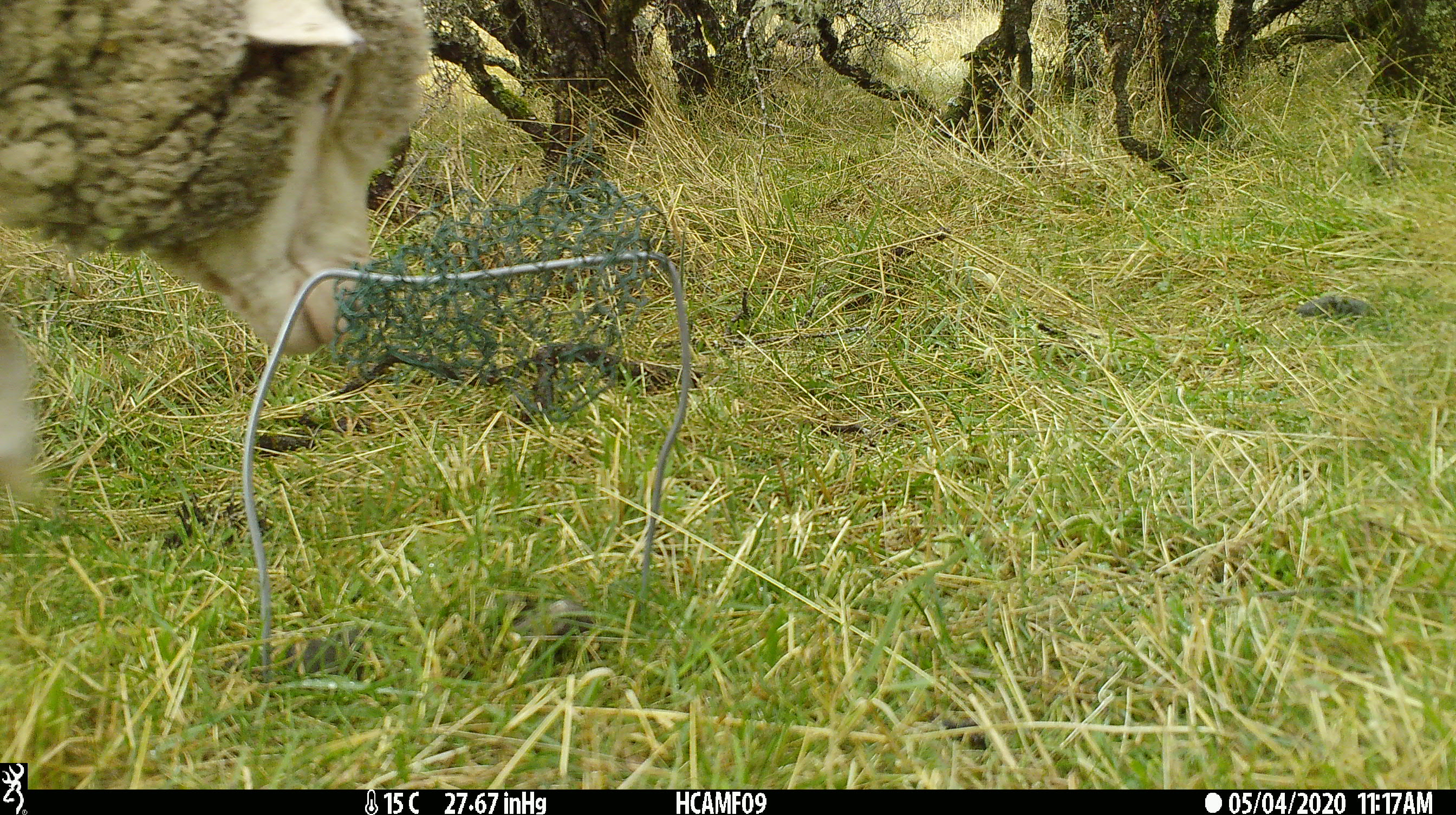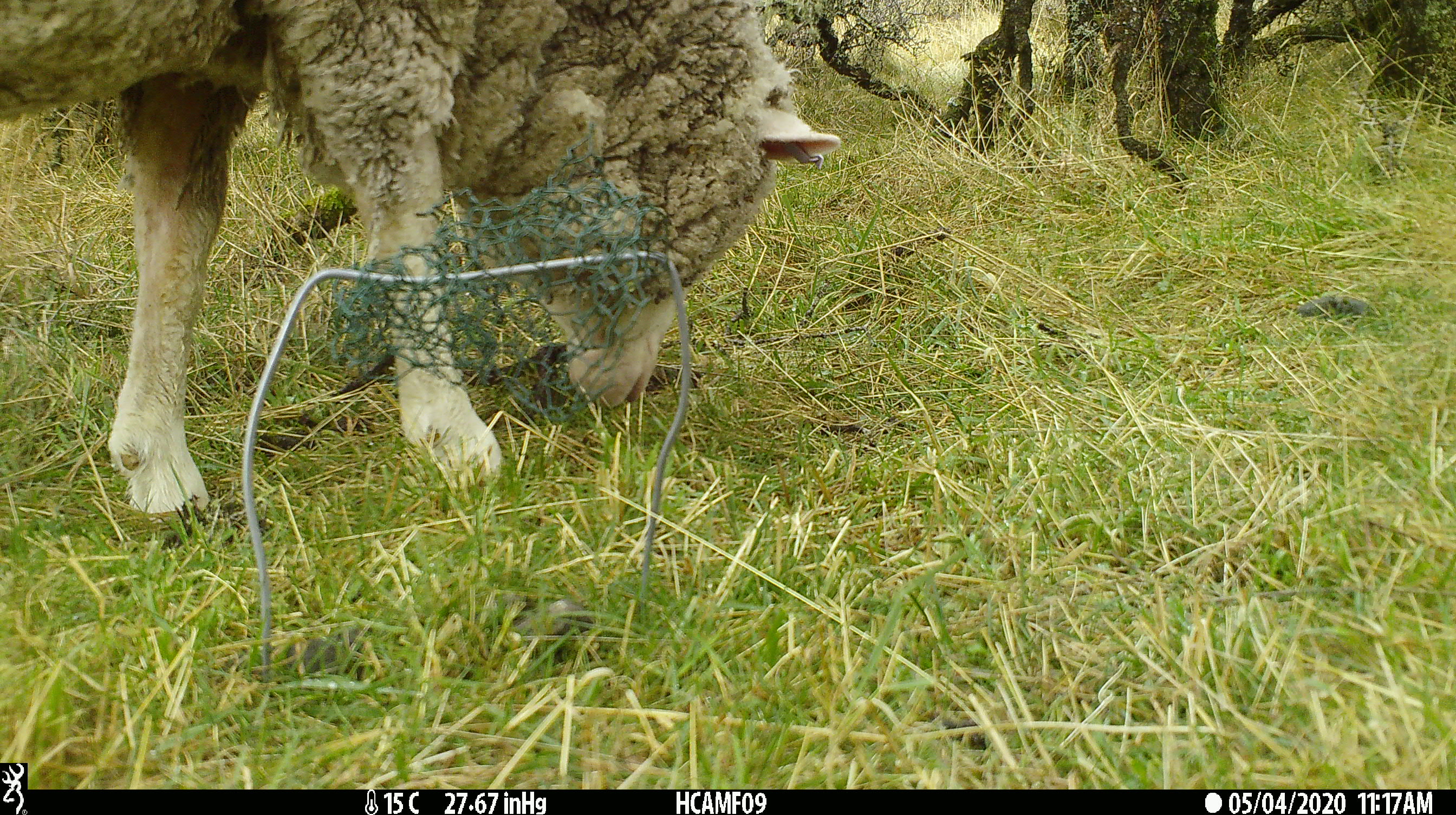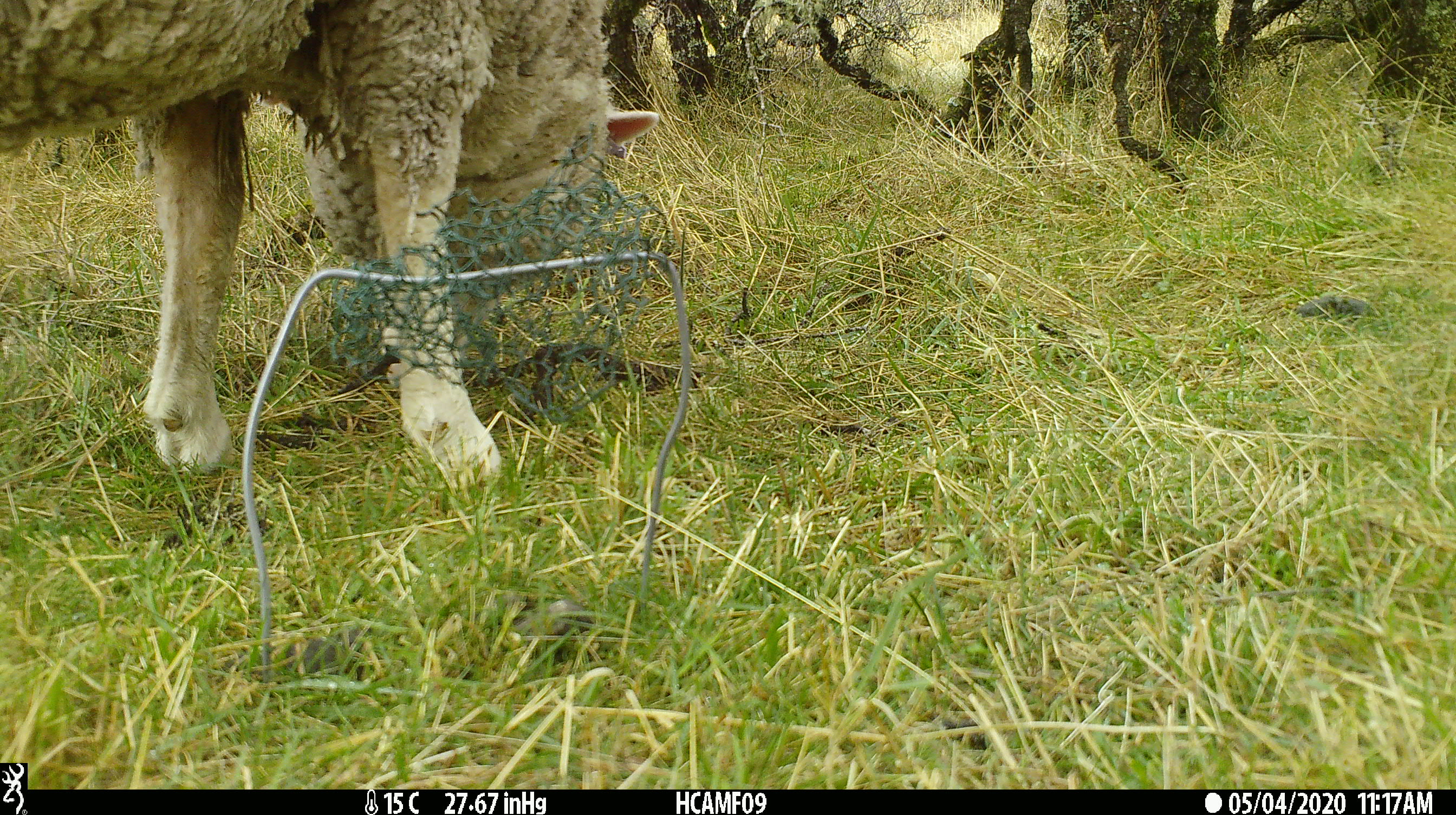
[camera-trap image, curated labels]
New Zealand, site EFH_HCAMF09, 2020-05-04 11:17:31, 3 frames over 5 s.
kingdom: Animalia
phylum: Chordata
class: Mammalia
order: Artiodactyla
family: Bovidae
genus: Ovis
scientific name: Ovis aries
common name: domestic sheep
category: sheep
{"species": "sheep (domestic sheep) (Ovis aries)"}